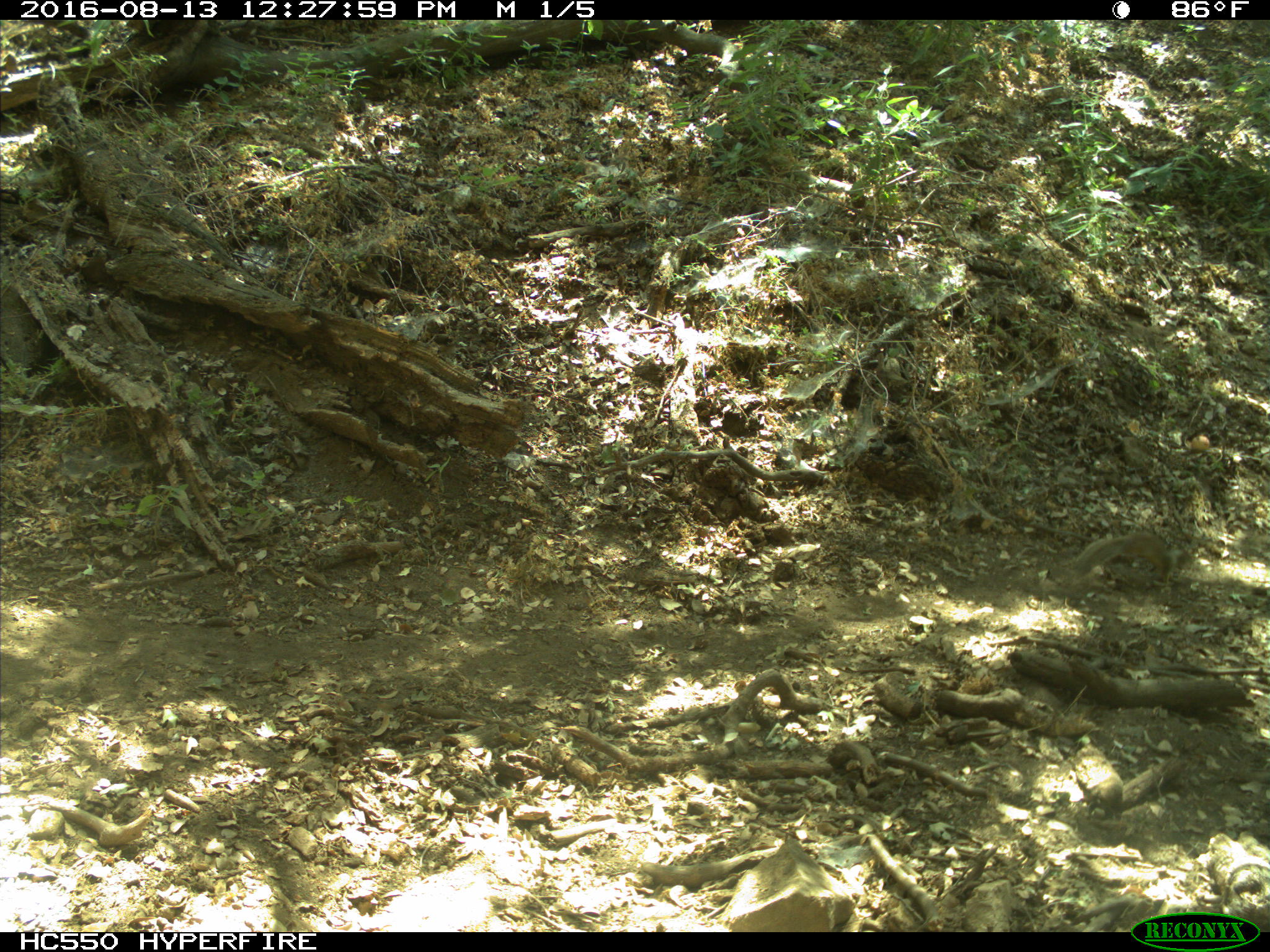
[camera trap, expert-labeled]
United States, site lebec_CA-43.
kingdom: Animalia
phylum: Chordata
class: Mammalia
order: Rodentia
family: Sciuridae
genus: Otospermophilus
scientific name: Otospermophilus beecheyi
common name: california ground squirrel